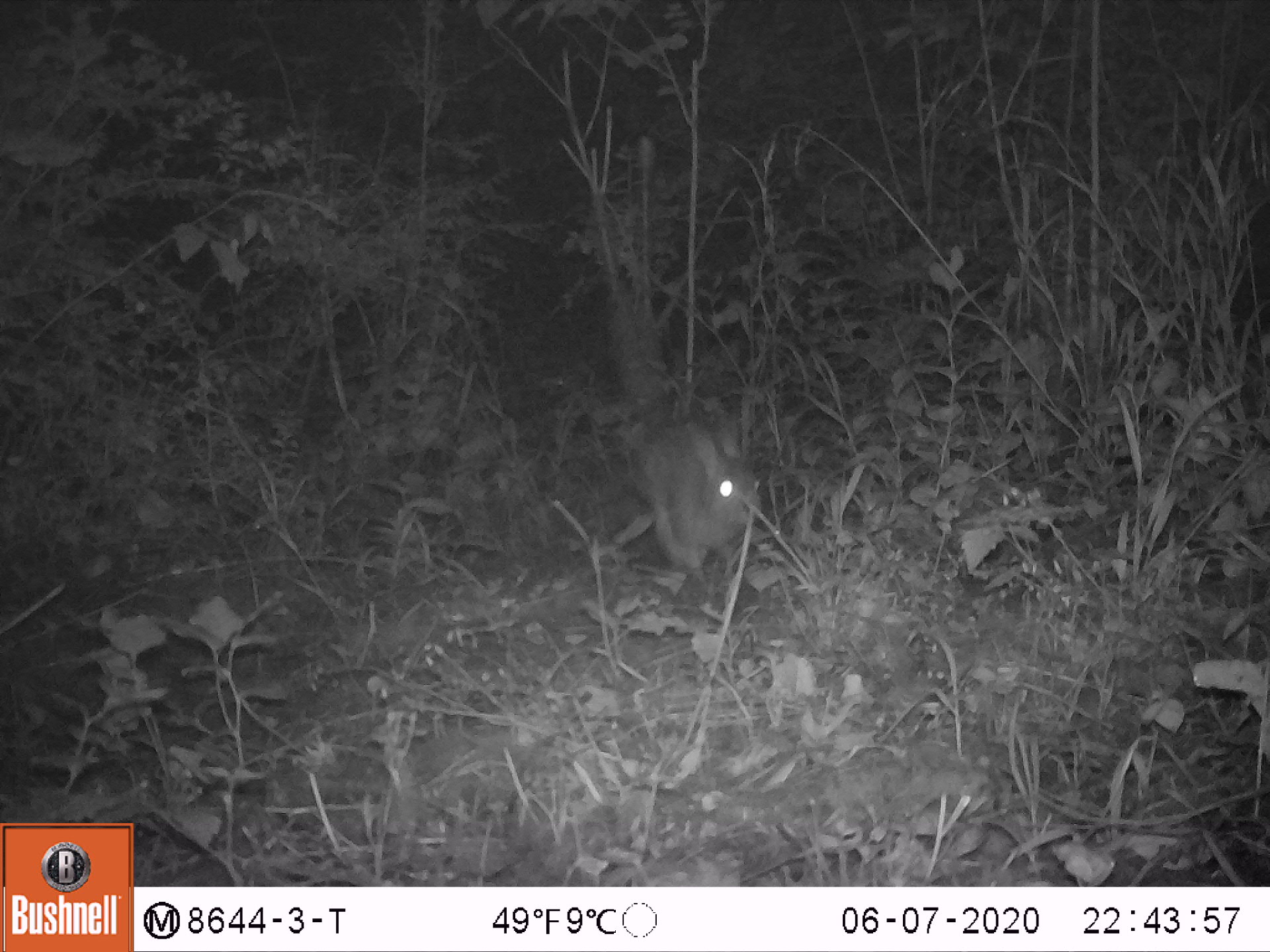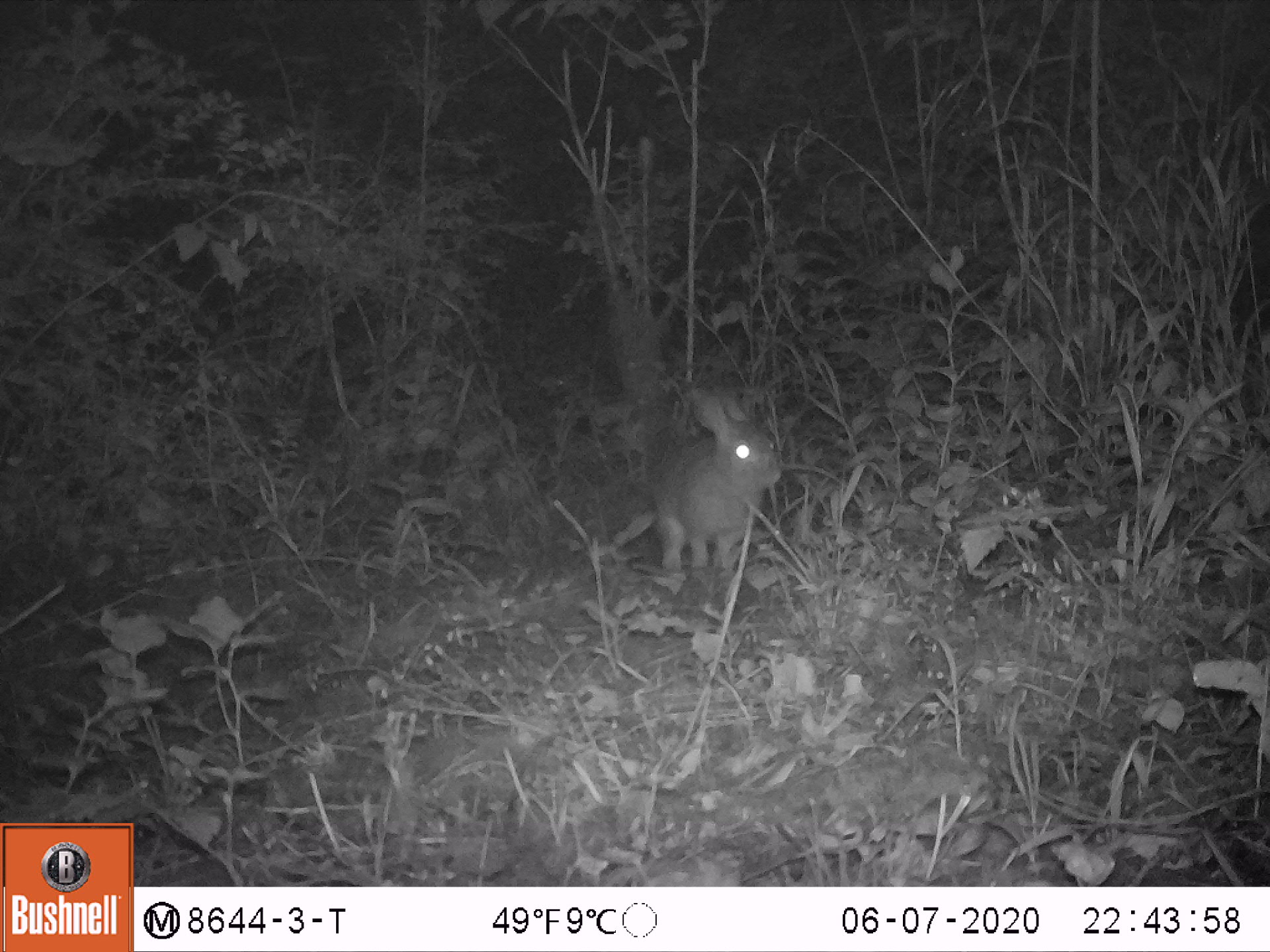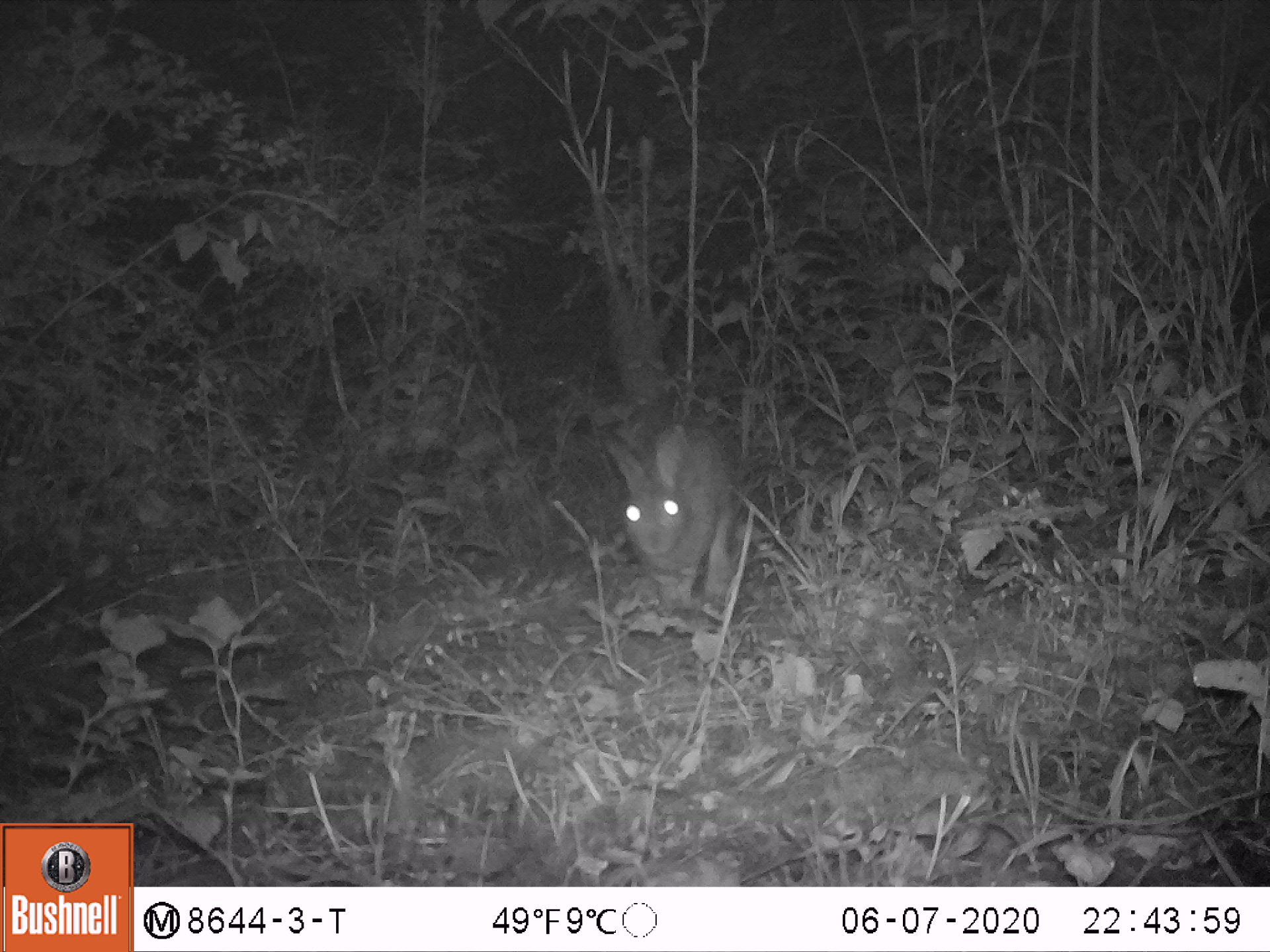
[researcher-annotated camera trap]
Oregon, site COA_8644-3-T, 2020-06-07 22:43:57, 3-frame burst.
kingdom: Animalia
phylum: Chordata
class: Mammalia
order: Lagomorpha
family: Leporidae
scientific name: Leporidae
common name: hares and rabbits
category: leporidae family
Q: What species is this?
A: Leporidae family (hares and rabbits) (Leporidae).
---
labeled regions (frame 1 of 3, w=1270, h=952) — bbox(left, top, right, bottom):
leporidae family: bbox(629, 417, 763, 586)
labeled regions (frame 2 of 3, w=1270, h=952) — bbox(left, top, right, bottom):
leporidae family: bbox(633, 387, 785, 579)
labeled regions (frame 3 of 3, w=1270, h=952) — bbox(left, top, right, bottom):
leporidae family: bbox(592, 417, 746, 605)